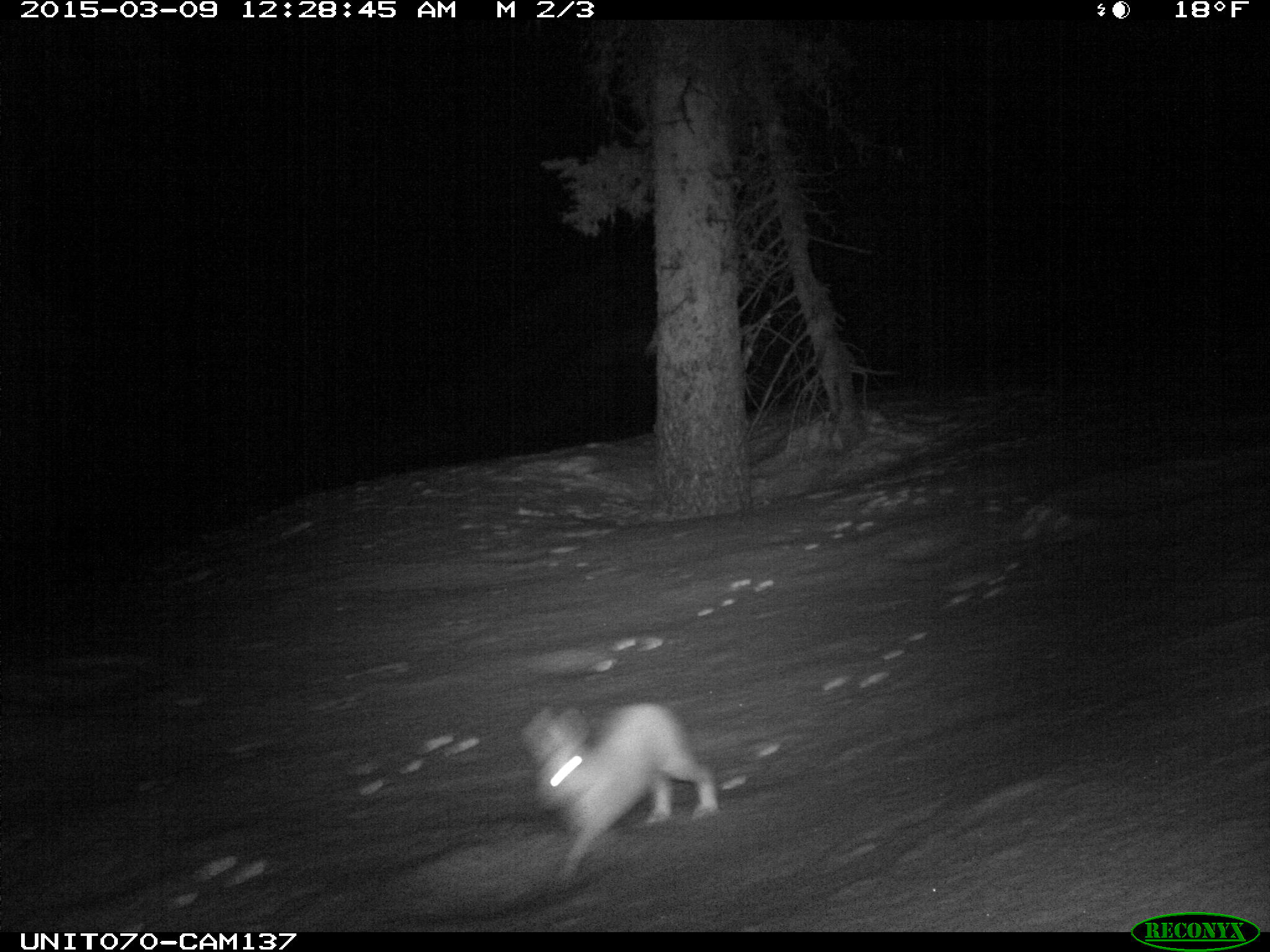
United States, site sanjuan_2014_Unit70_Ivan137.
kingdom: Animalia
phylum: Chordata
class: Mammalia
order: Lagomorpha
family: Leporidae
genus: Lepus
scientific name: Lepus americanus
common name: snowshoe hare